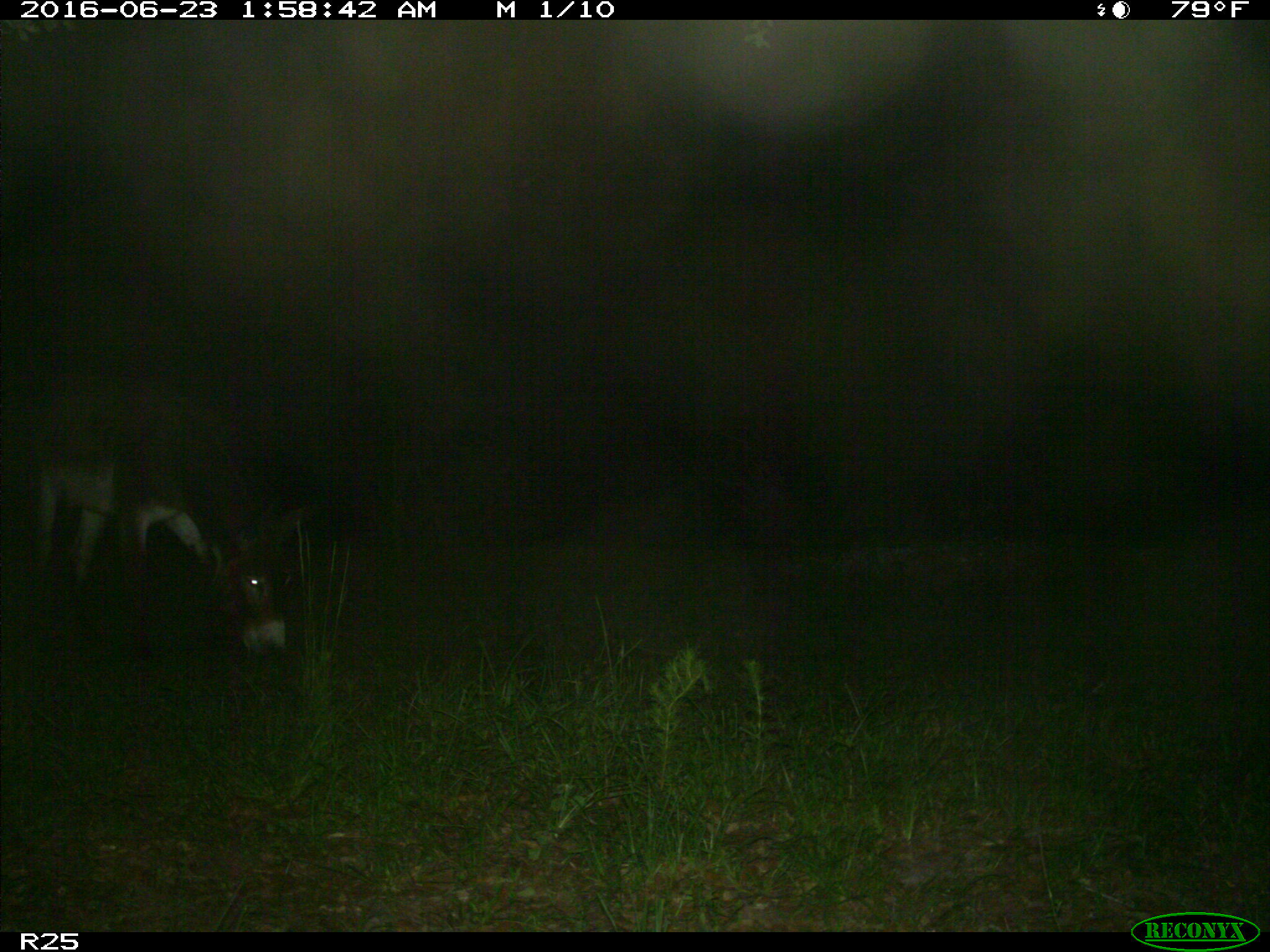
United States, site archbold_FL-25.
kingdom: Animalia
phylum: Chordata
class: Mammalia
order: Artiodactyla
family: Bovidae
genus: Bos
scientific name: Bos taurus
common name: domestic cow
Bos taurus (domestic cow).